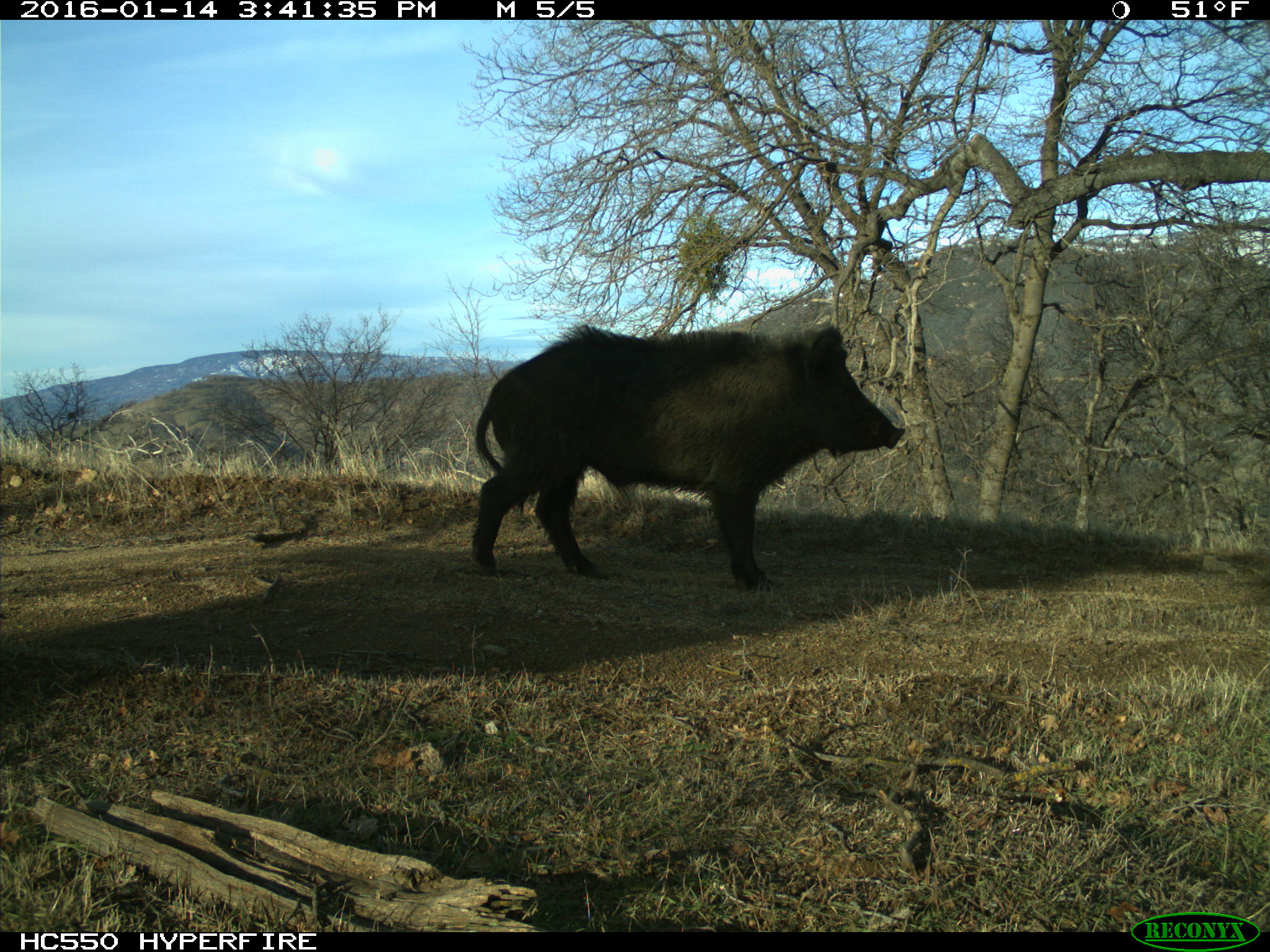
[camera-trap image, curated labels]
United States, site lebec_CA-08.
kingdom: Animalia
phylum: Chordata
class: Mammalia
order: Artiodactyla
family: Suidae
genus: Sus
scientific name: Sus scrofa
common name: wild boar